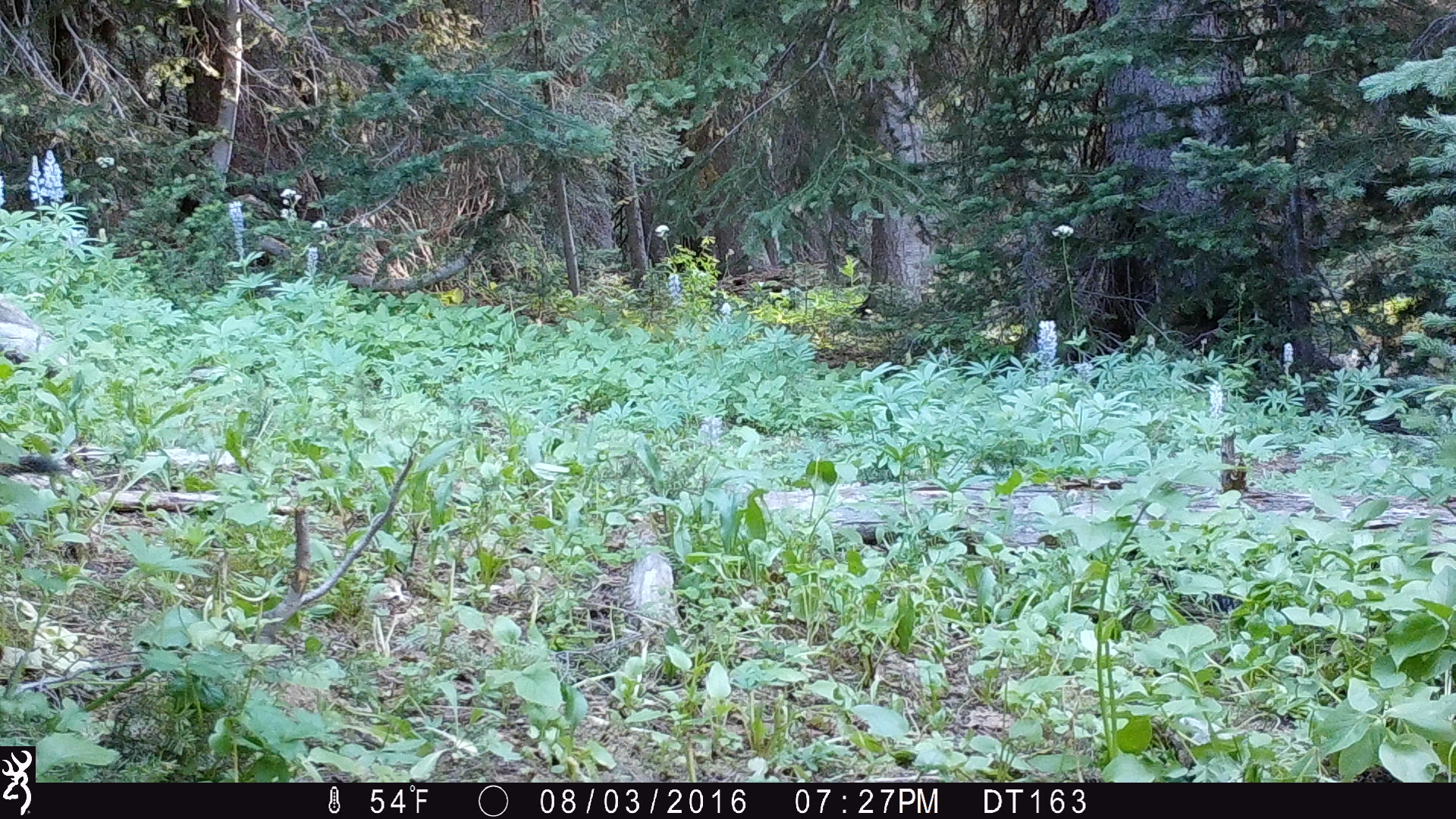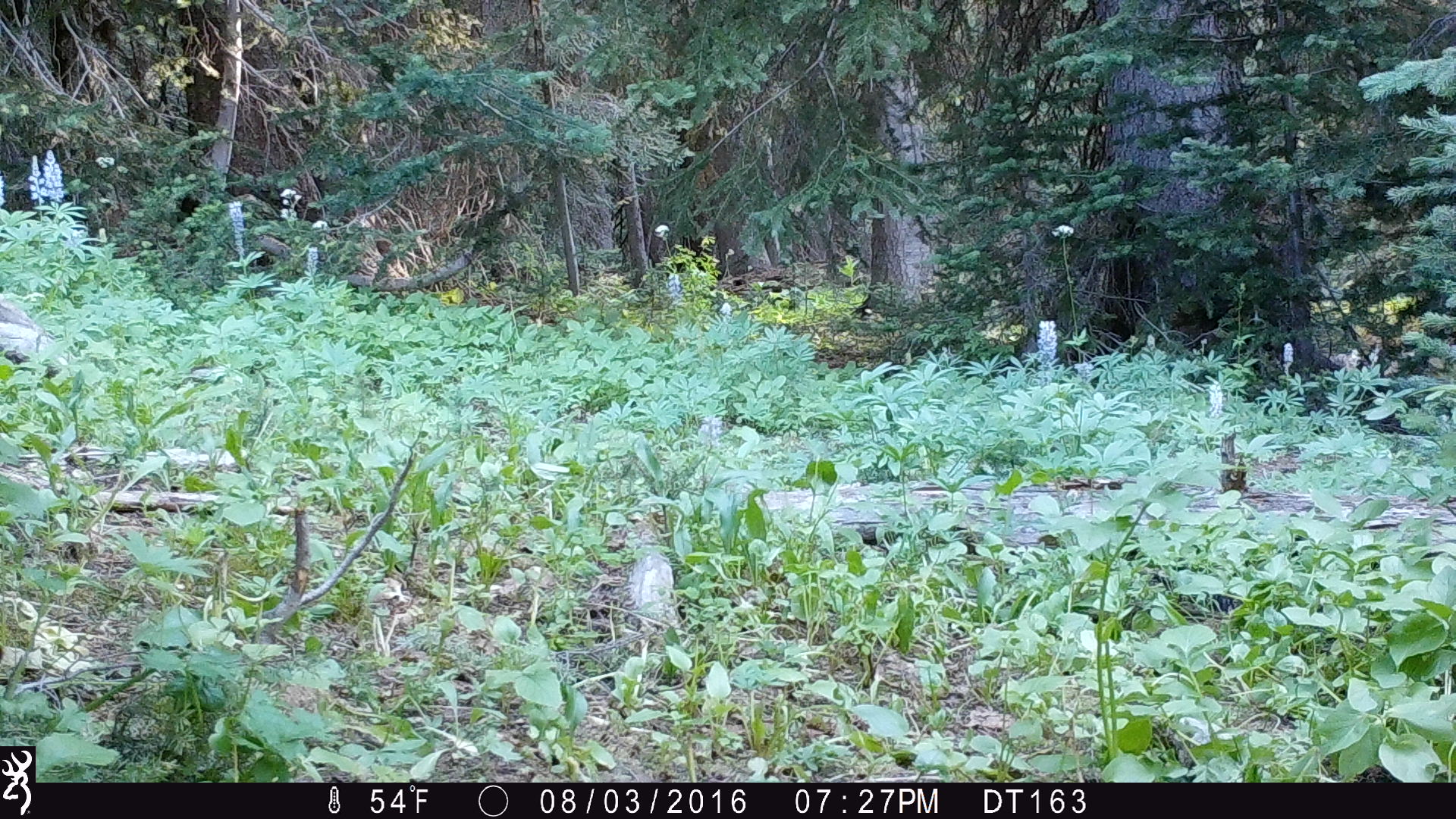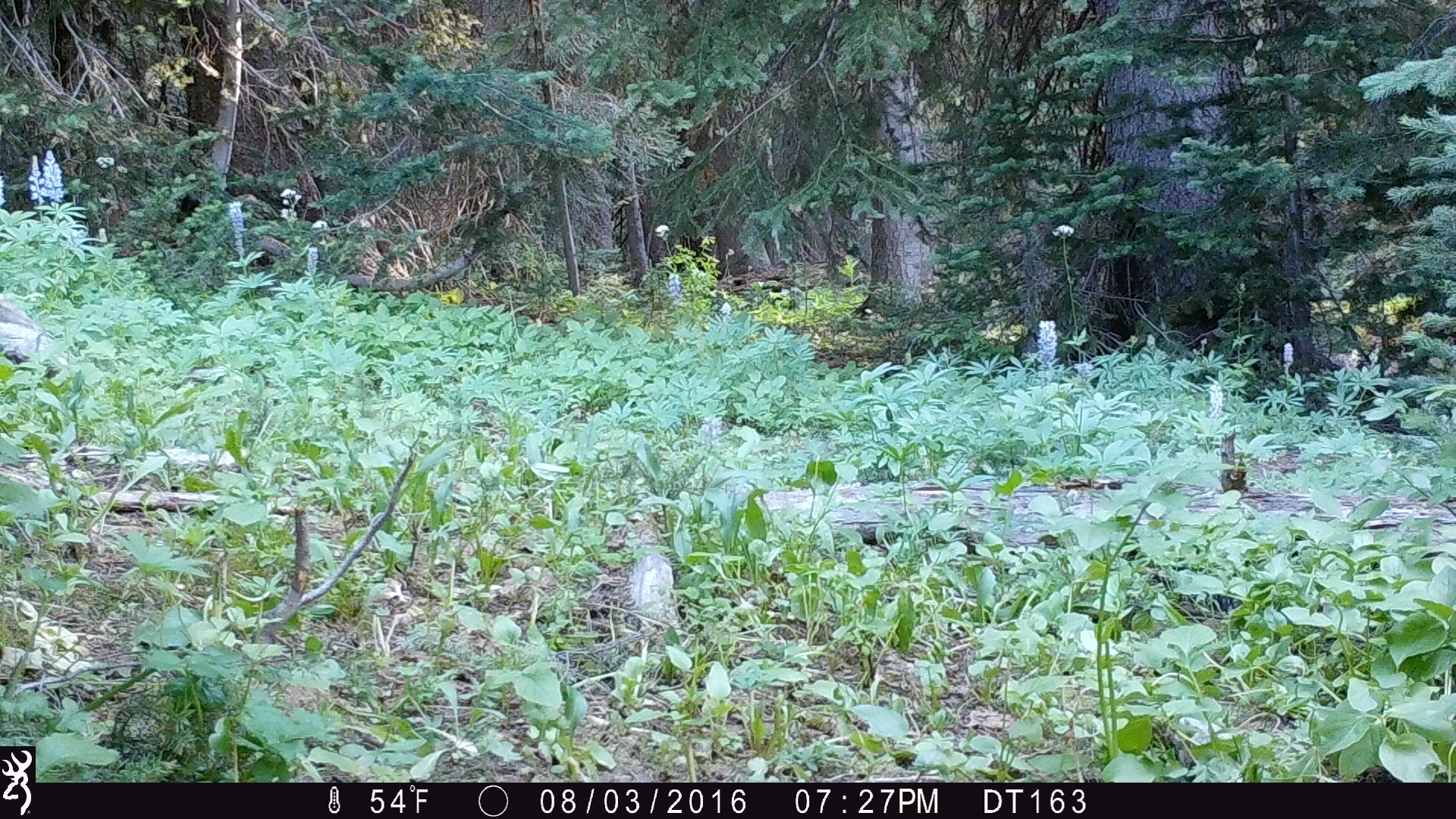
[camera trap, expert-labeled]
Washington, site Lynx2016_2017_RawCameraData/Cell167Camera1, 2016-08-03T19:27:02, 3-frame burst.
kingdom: Animalia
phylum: Chordata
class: Mammalia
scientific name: Mammalia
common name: small mammal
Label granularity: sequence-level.